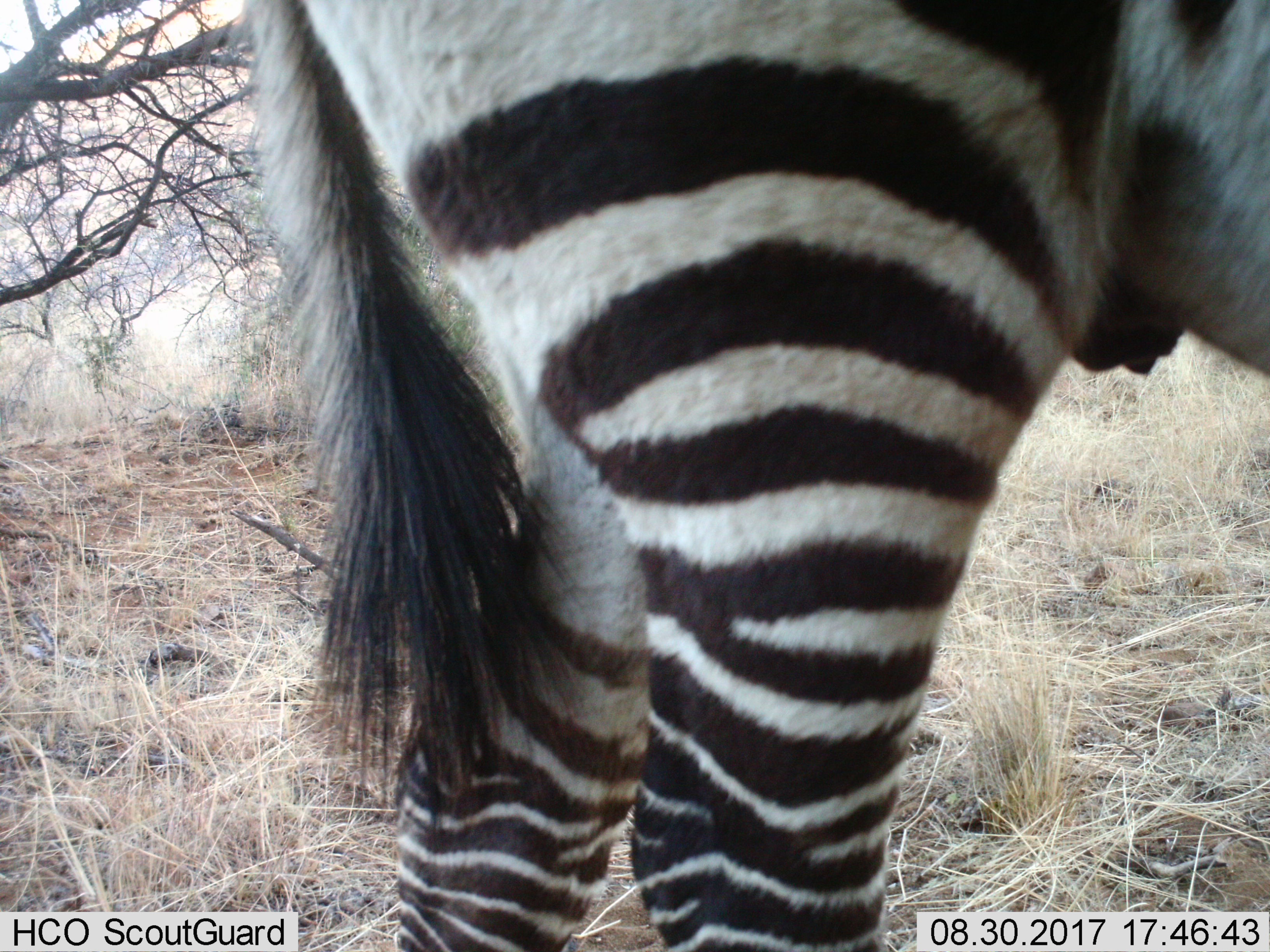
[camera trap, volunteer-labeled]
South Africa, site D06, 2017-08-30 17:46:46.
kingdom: Animalia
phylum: Chordata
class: Mammalia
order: Perissodactyla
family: Equidae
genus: Equus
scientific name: Equus zebra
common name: mountain zebra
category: zebramountain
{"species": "zebramountain (mountain zebra) (Equus zebra)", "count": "1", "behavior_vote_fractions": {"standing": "100%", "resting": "0%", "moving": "12%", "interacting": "12%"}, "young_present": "0%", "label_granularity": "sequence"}